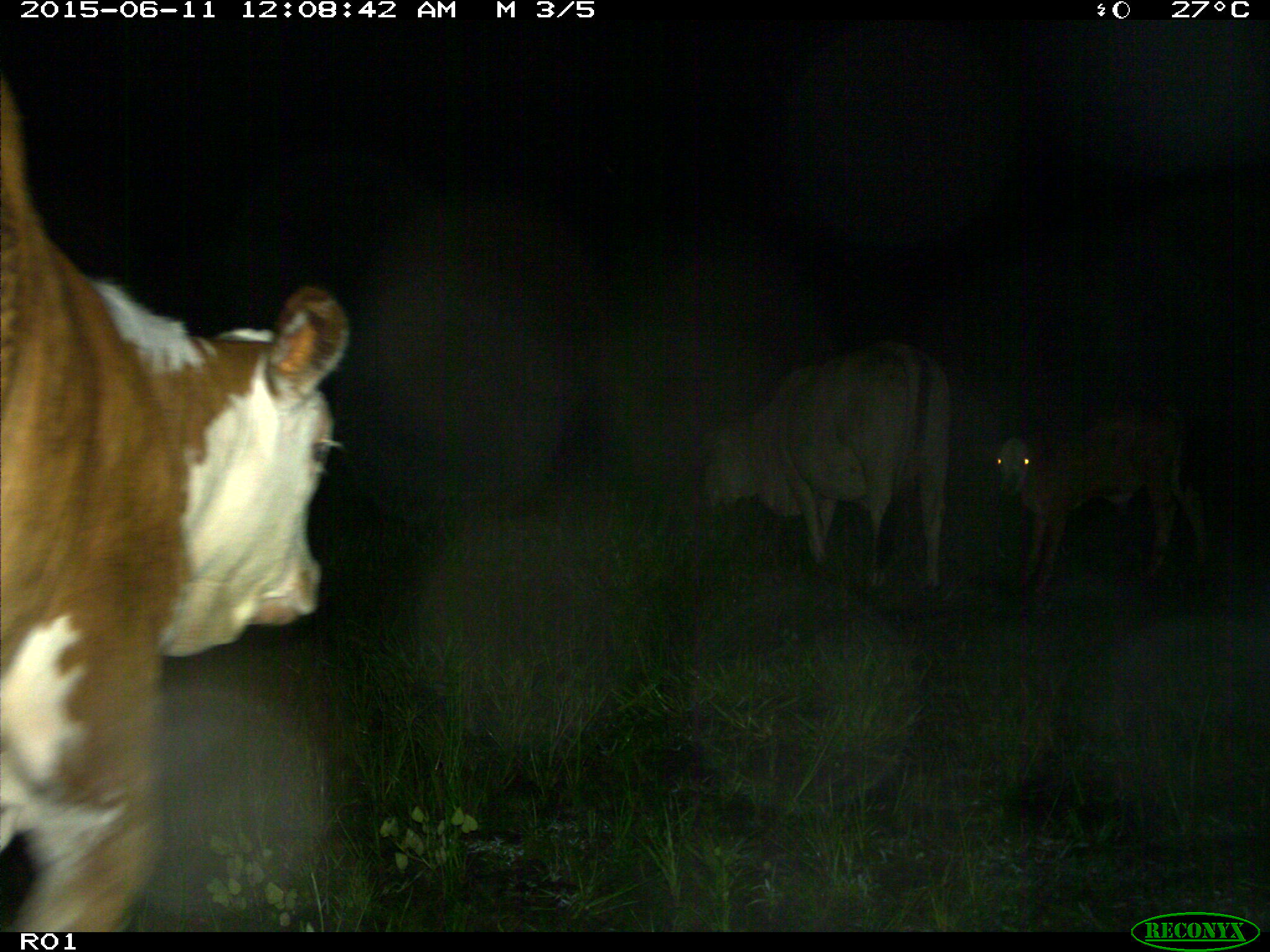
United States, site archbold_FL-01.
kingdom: Animalia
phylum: Chordata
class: Mammalia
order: Artiodactyla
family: Bovidae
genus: Bos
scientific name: Bos taurus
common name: domestic cow